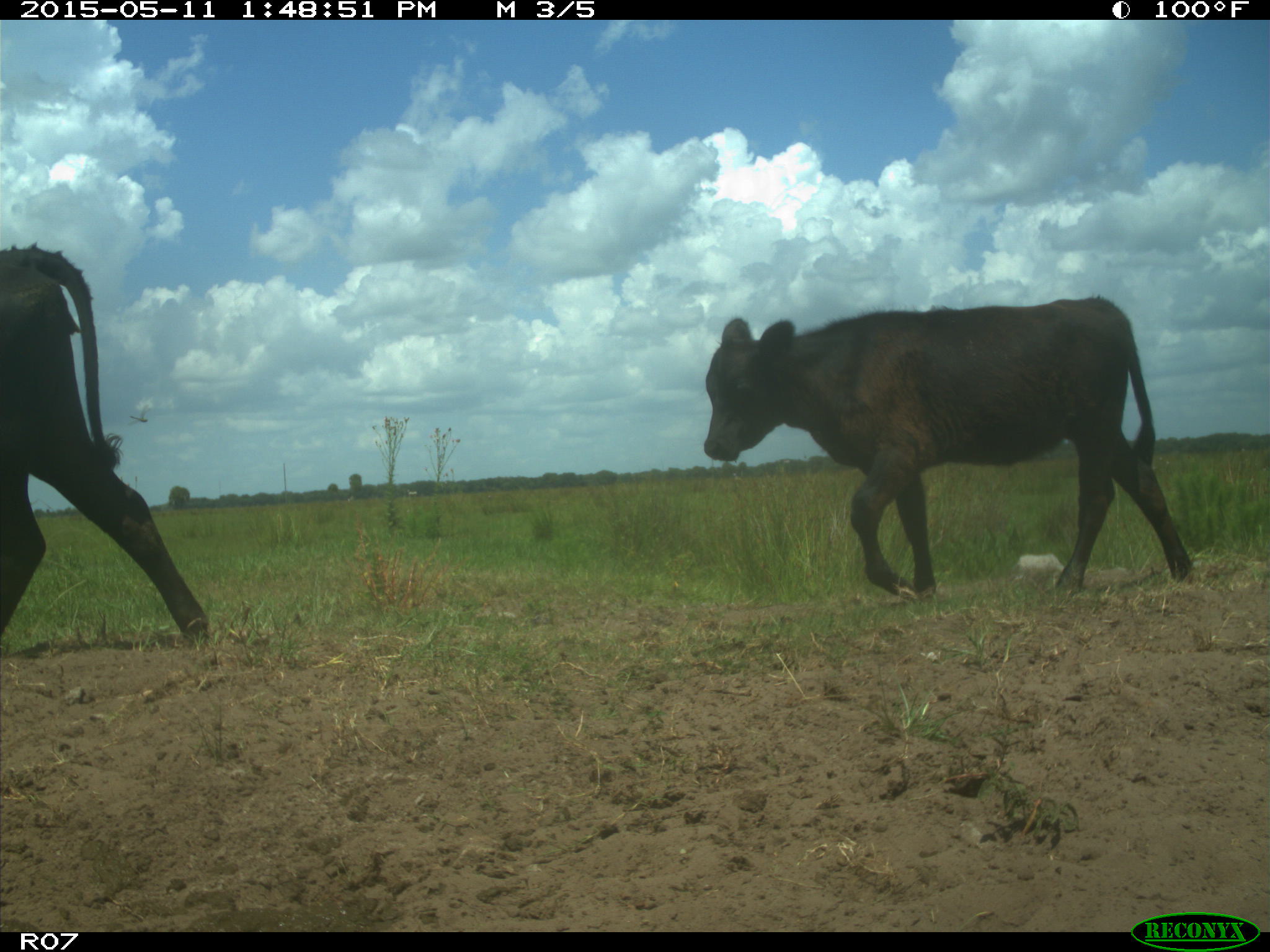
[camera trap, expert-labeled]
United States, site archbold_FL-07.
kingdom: Animalia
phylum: Chordata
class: Mammalia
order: Artiodactyla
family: Bovidae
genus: Bos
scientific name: Bos taurus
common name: domestic cow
Bos taurus (domestic cow).